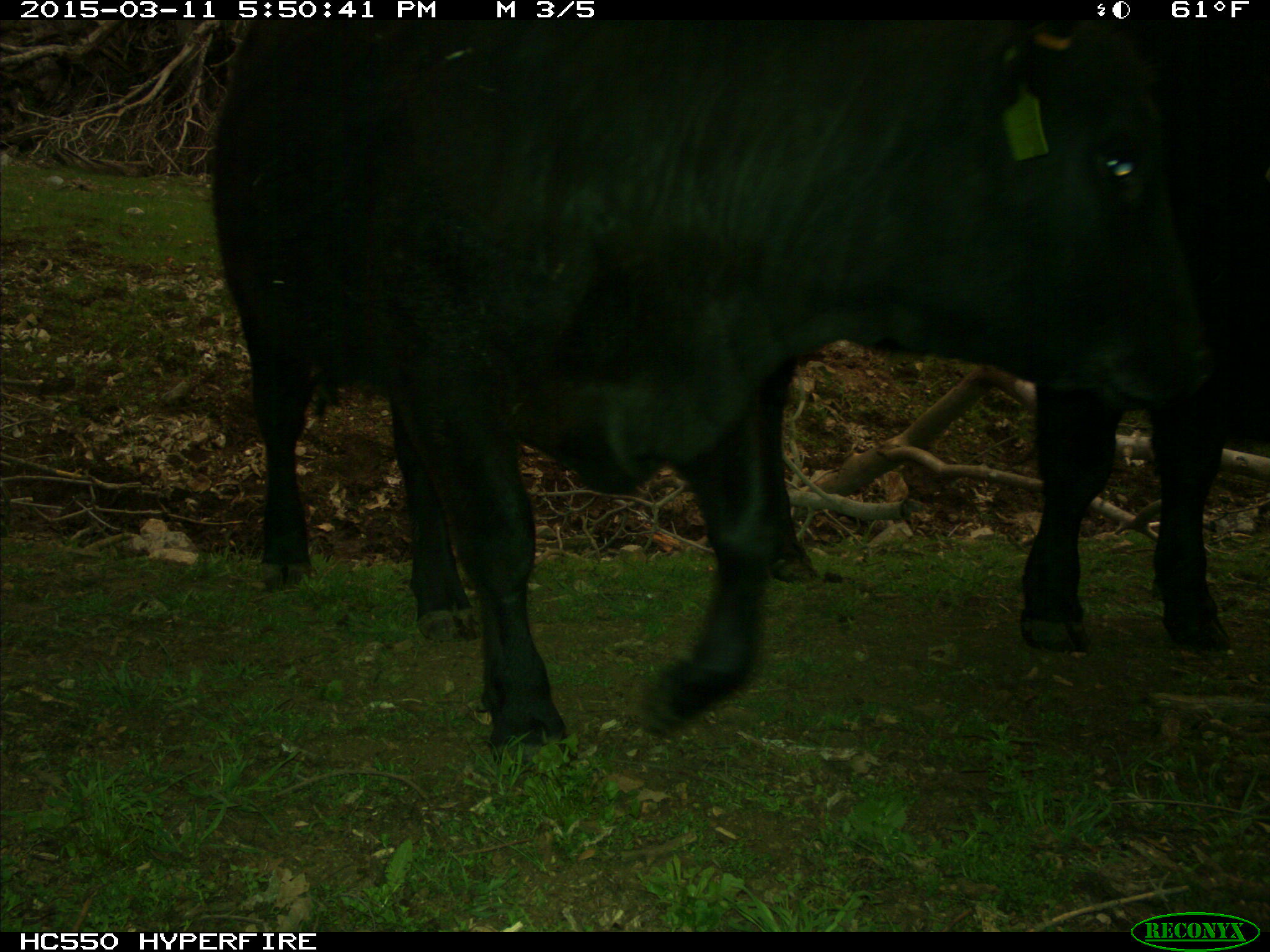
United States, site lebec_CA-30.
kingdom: Animalia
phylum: Chordata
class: Mammalia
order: Artiodactyla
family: Bovidae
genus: Bos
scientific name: Bos taurus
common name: domestic cow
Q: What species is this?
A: Bos taurus (domestic cow).